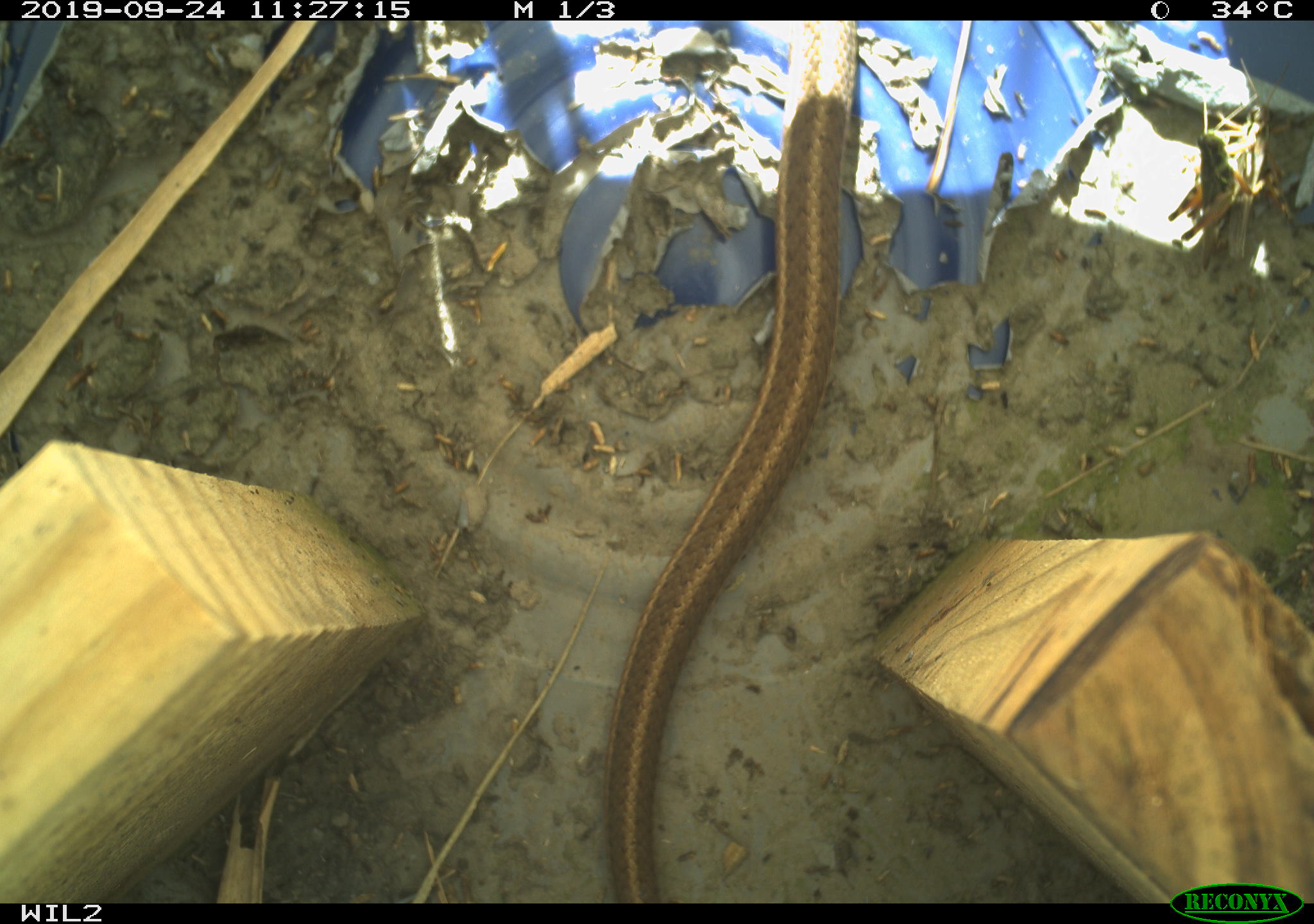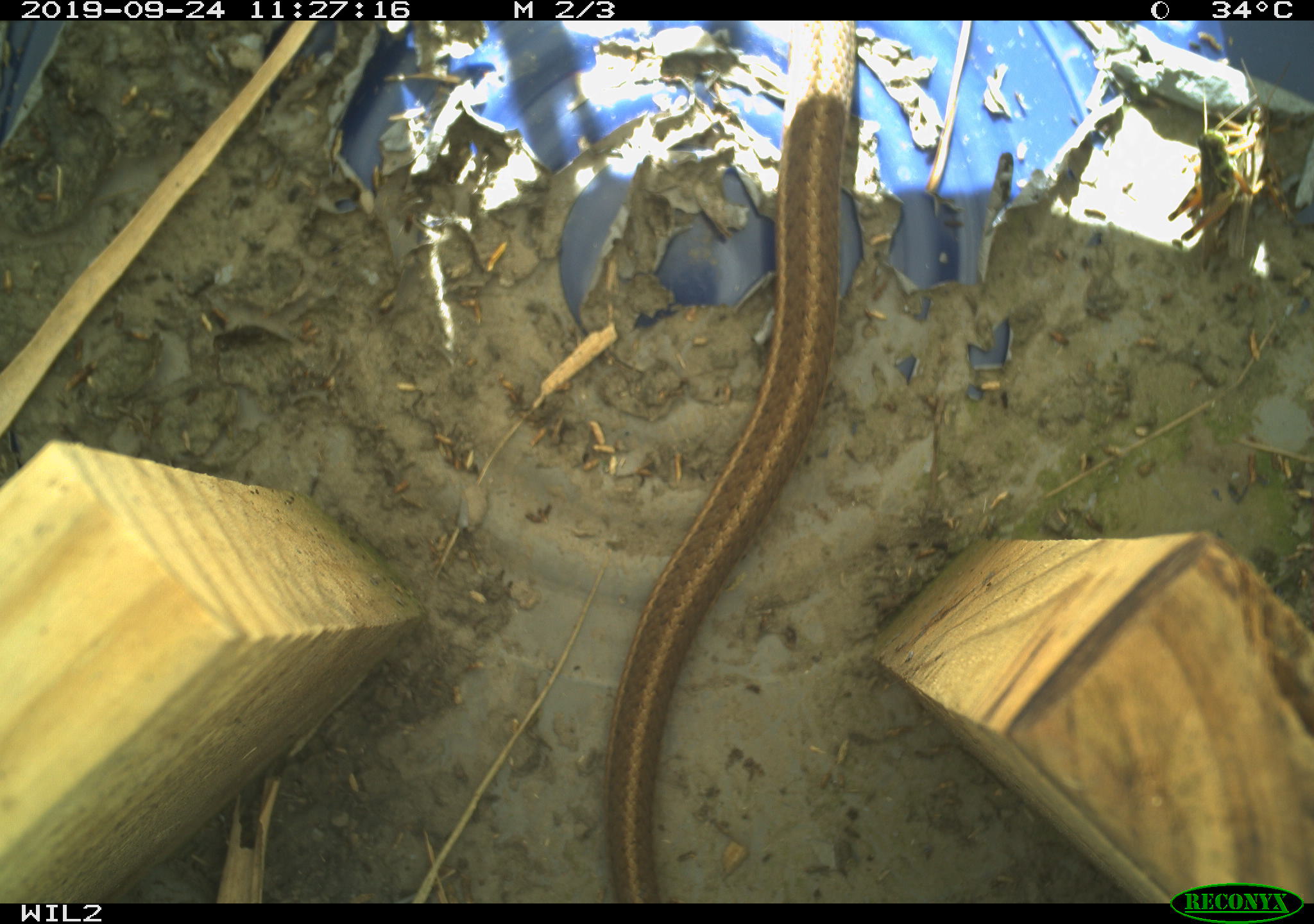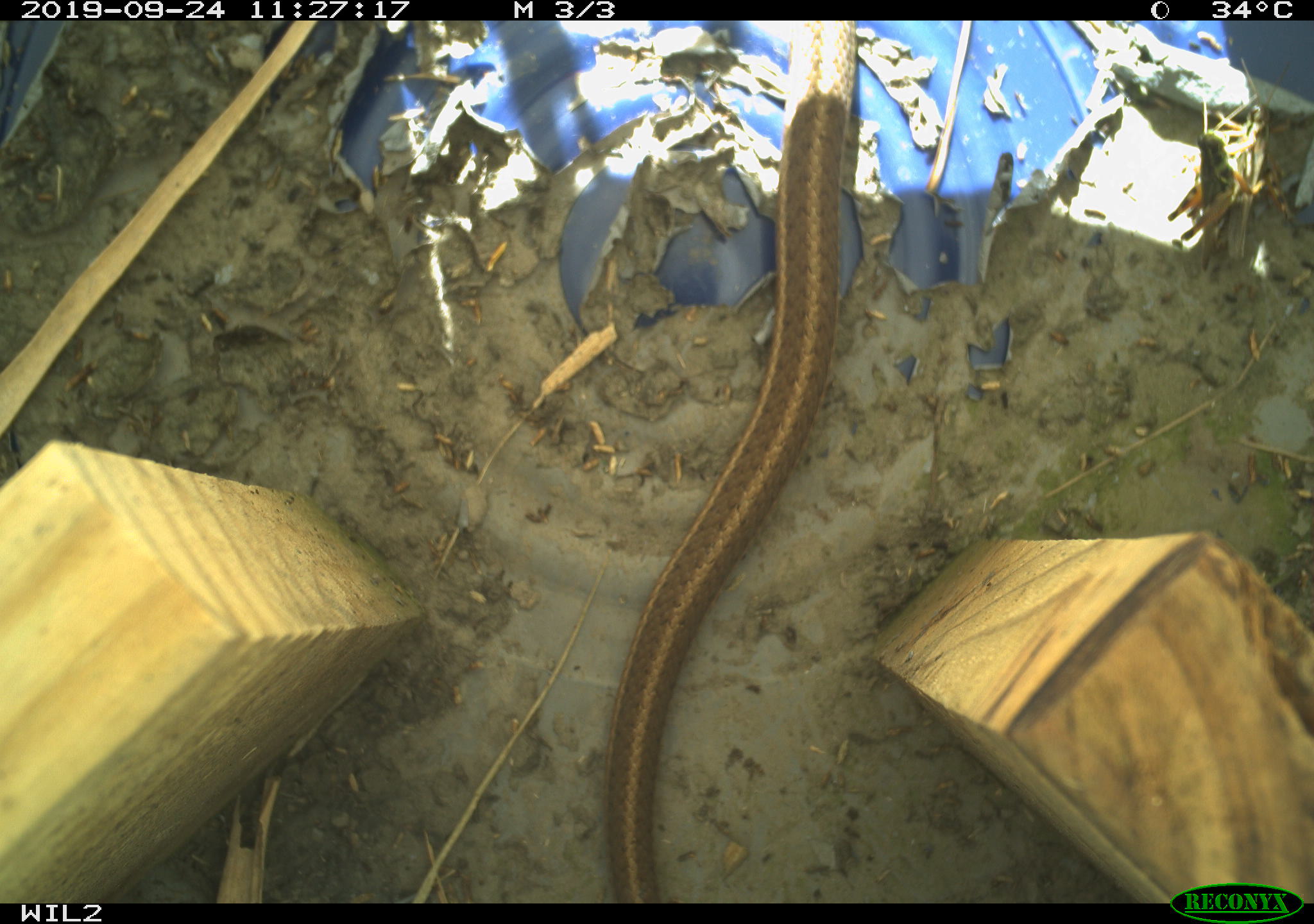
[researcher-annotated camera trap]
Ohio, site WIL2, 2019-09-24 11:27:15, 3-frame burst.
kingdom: Animalia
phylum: Chordata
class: Reptilia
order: Squamata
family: Colubridae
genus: Thamnophis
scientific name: Thamnophis sirtalis sirtalis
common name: eastern gartersnake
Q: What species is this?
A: Eastern gartersnake (Thamnophis sirtalis sirtalis).